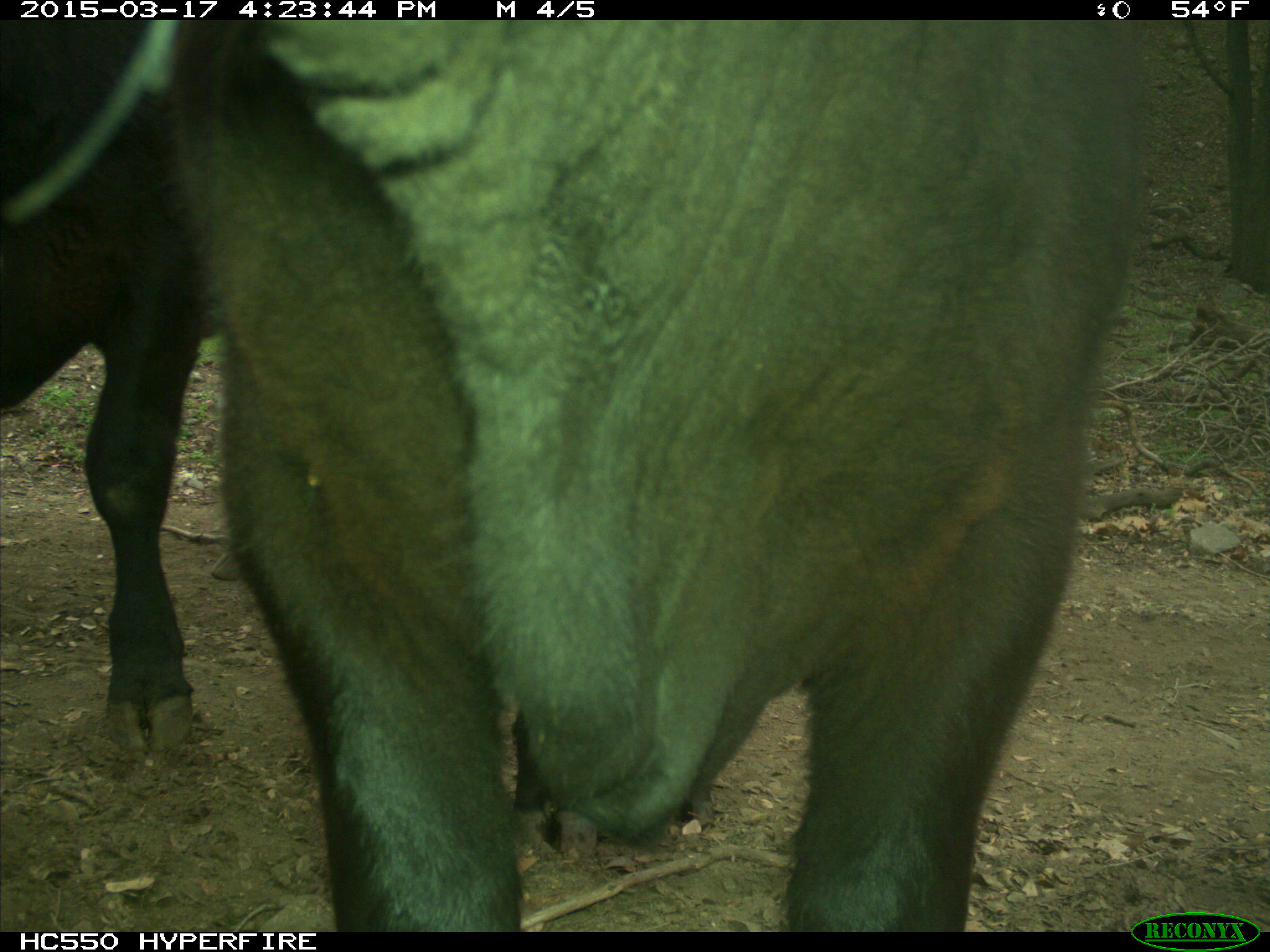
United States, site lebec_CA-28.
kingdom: Animalia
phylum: Chordata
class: Mammalia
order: Artiodactyla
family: Bovidae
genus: Bos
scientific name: Bos taurus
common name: domestic cow